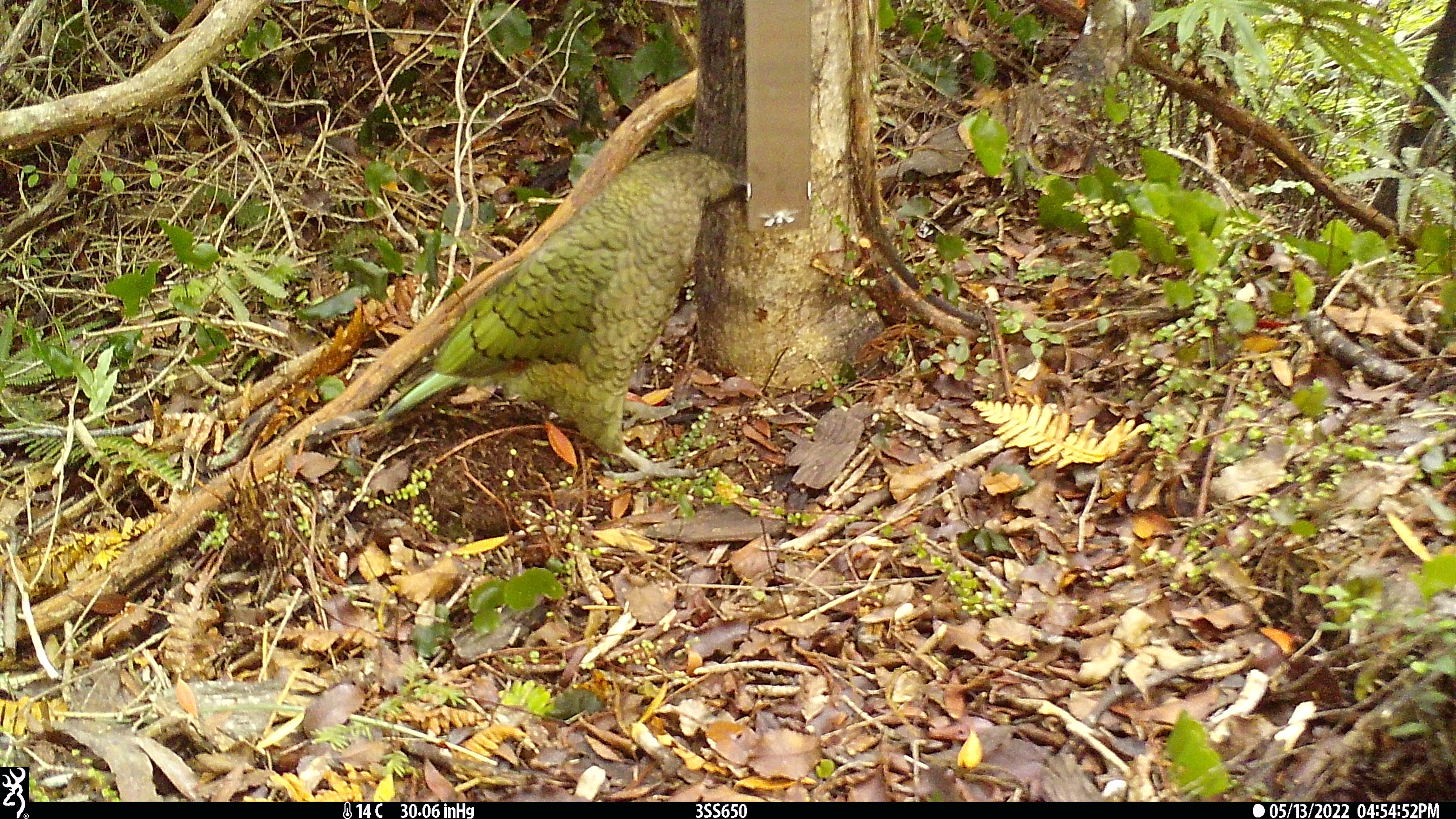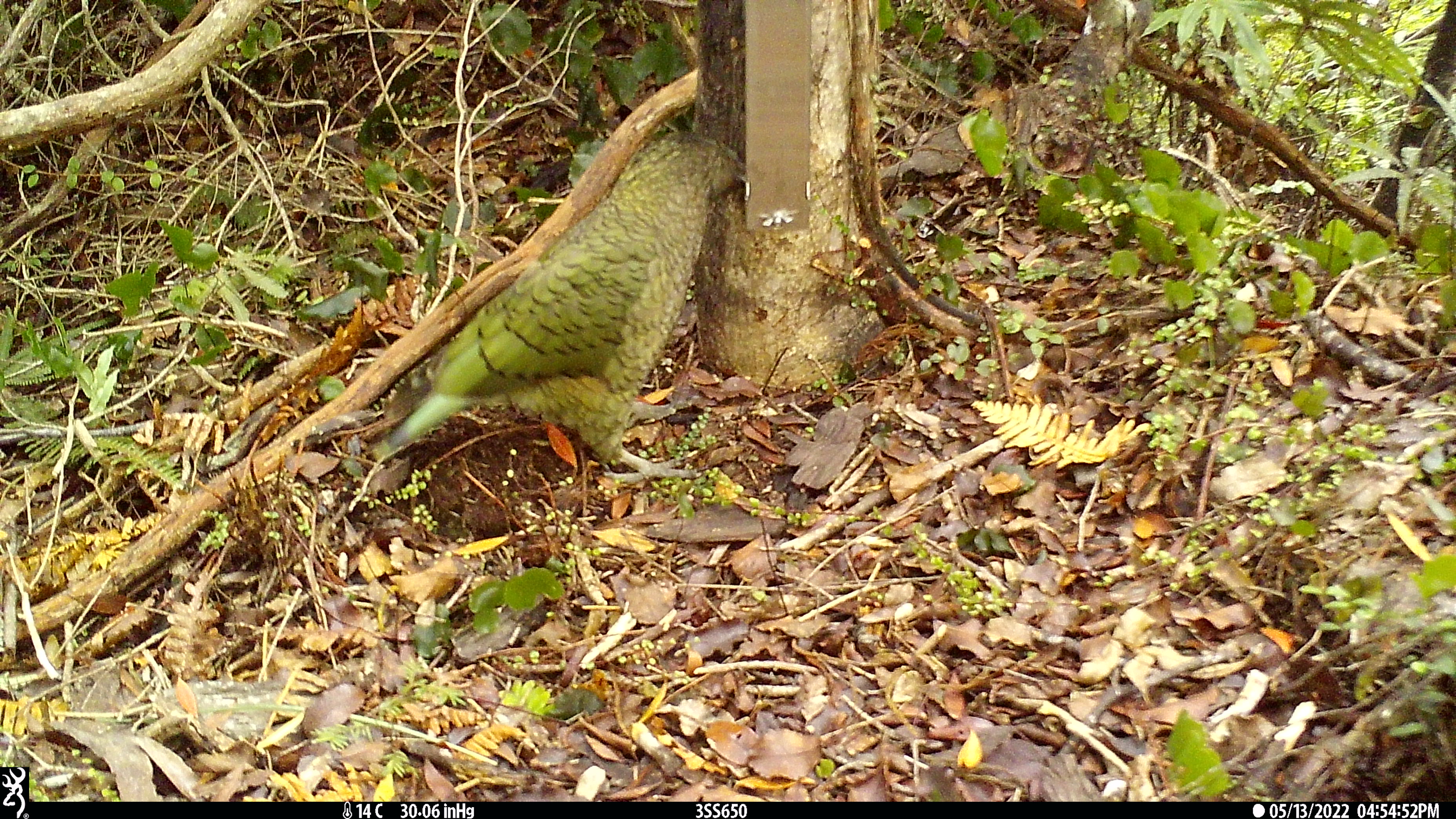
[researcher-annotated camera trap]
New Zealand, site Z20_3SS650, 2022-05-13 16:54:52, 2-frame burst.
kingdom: Animalia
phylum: Chordata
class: Aves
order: Psittaciformes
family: Strigopidae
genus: Nestor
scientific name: Nestor notabilis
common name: kea